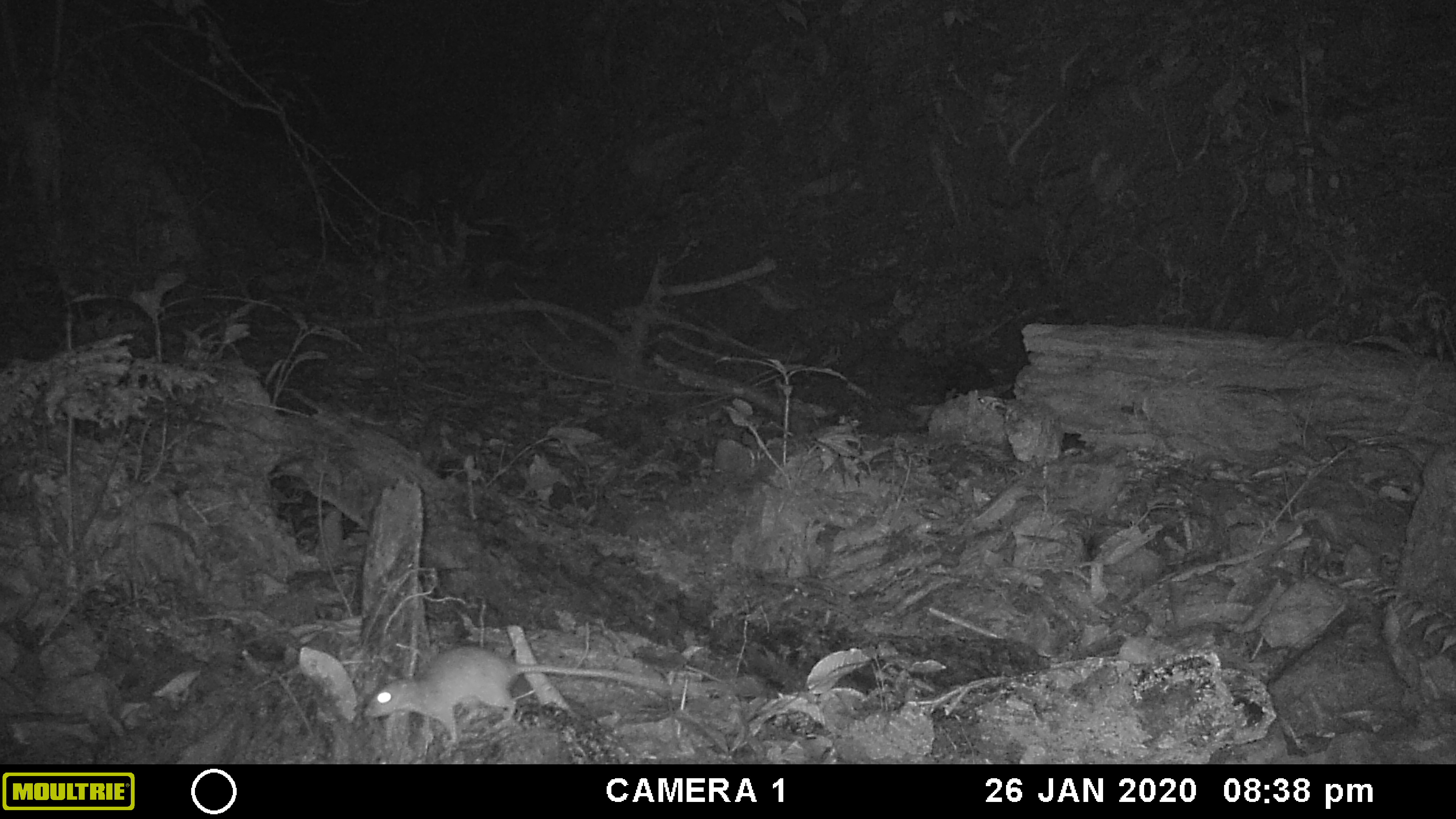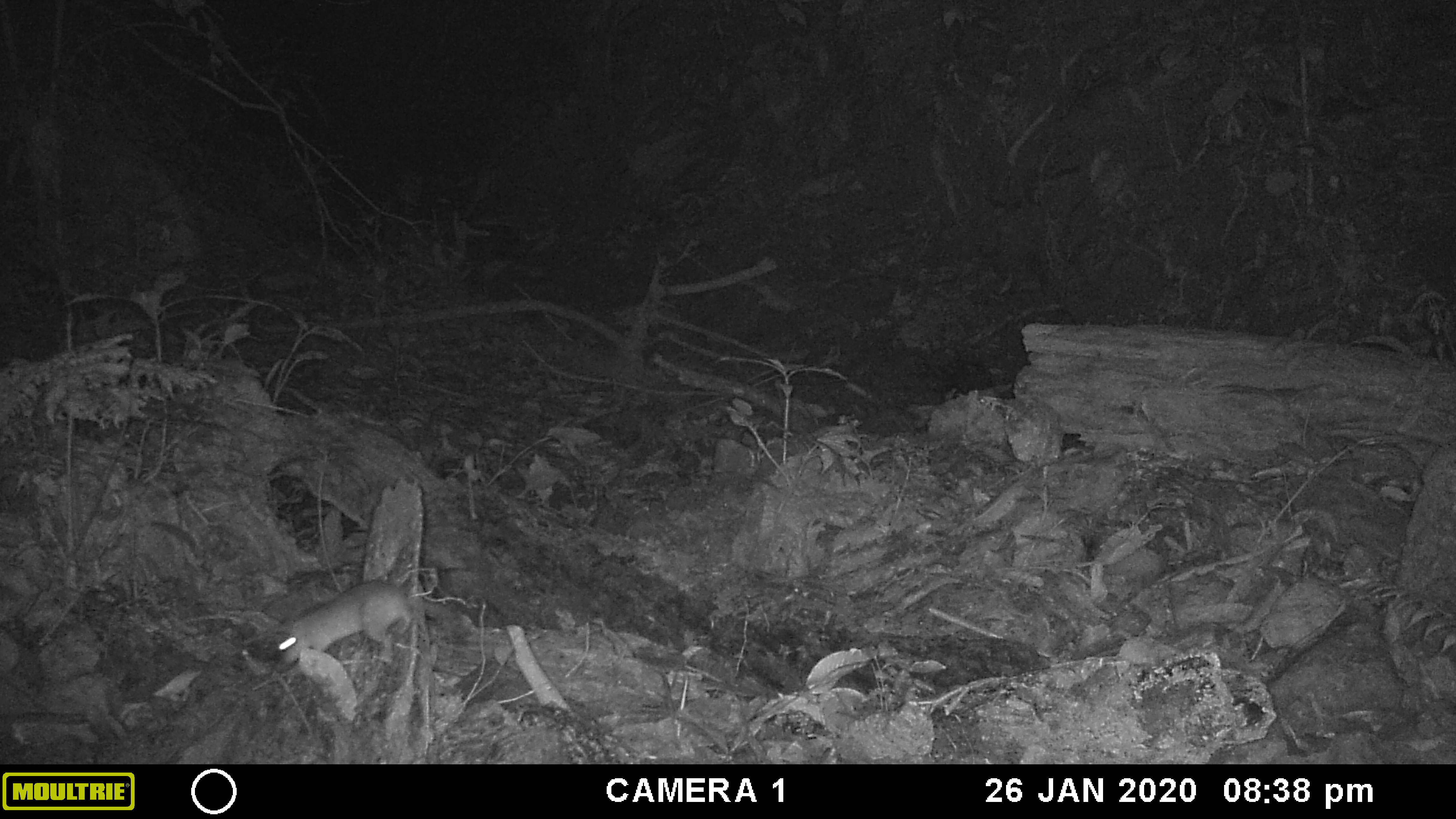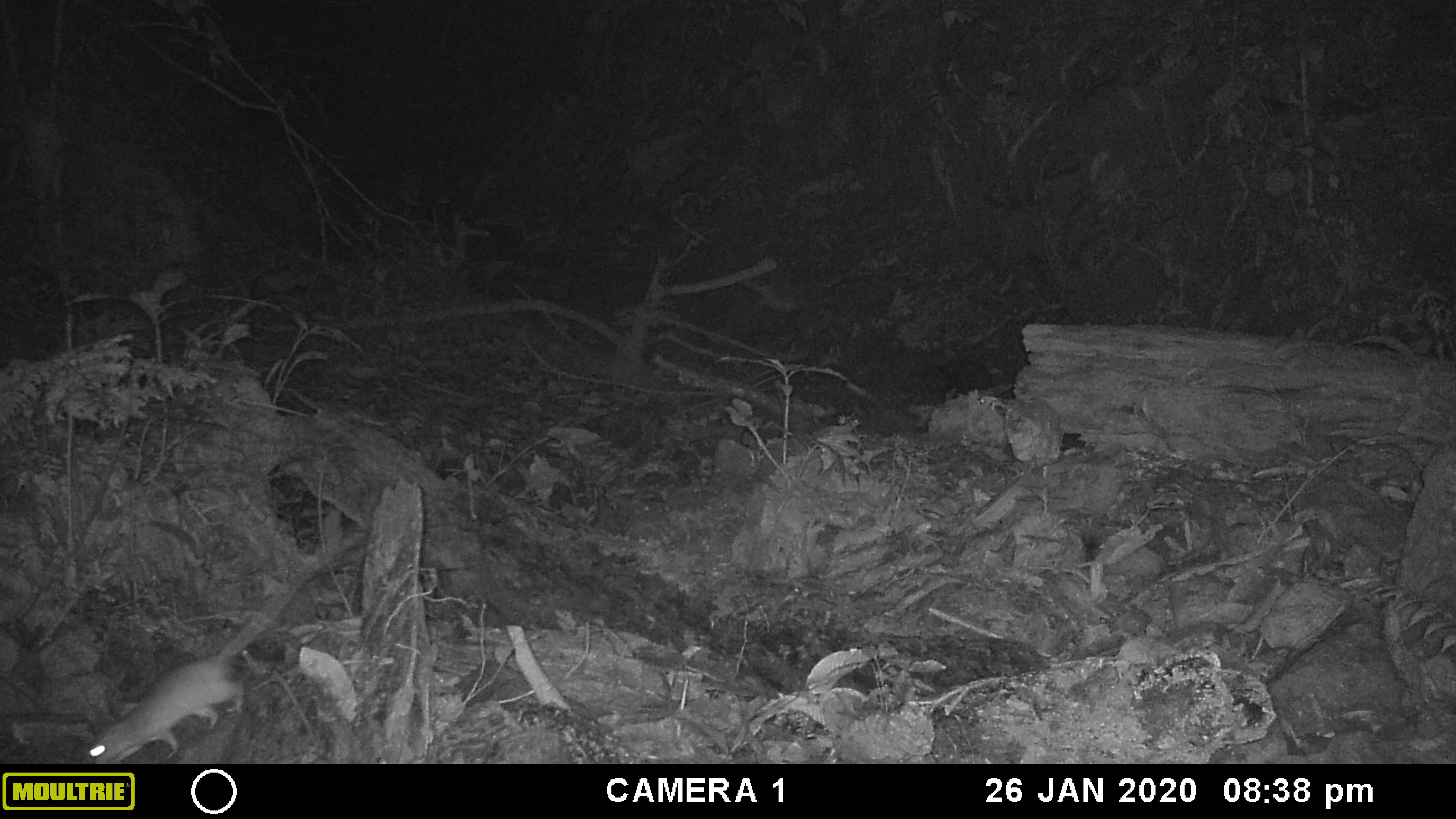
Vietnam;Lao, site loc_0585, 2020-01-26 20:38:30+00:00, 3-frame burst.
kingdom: Animalia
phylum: Chordata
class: Mammalia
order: Rodentia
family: Muridae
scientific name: Muridae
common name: old-world mice and rats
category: unidentified murid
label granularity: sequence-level